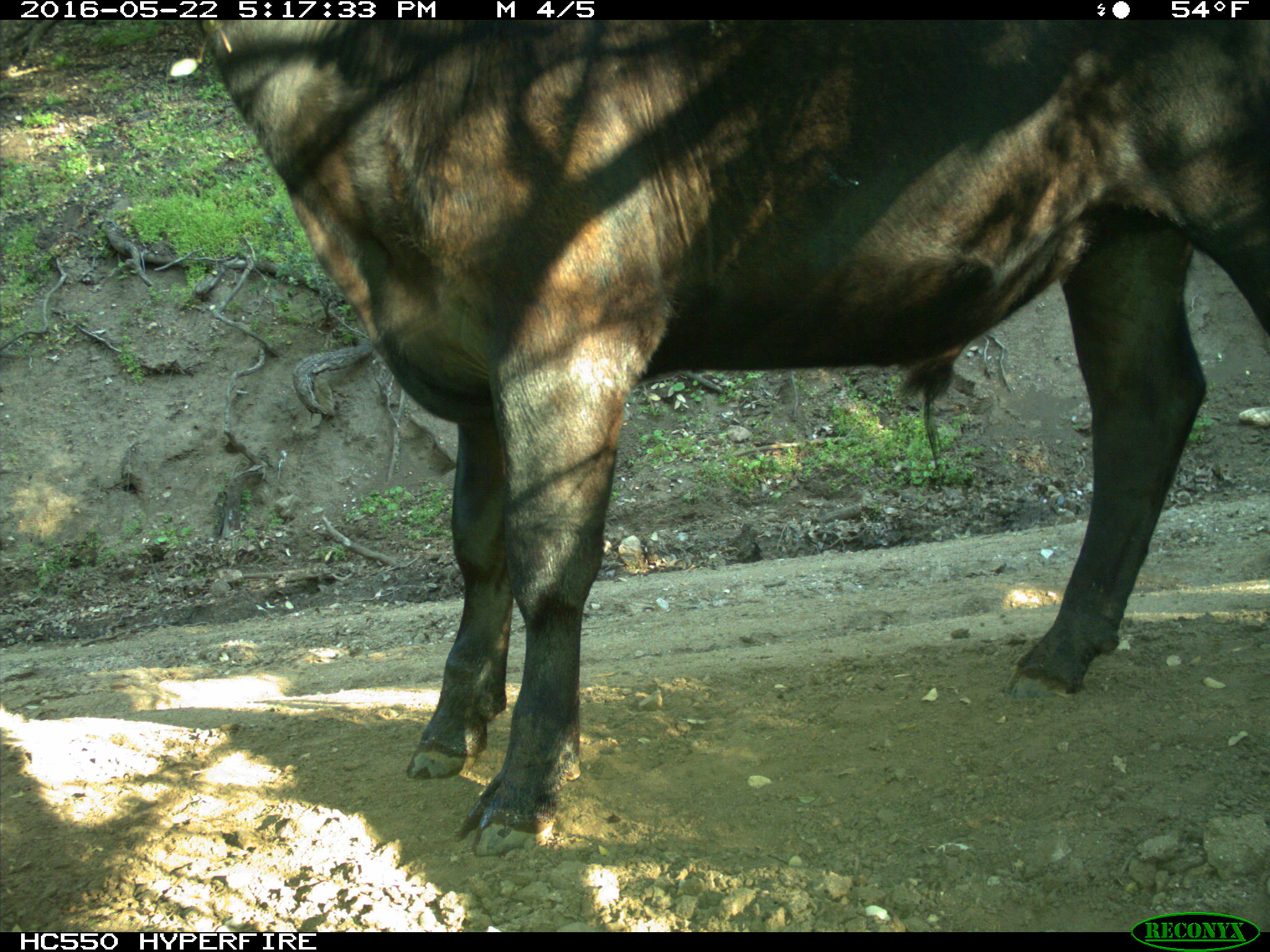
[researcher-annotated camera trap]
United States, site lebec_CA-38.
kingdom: Animalia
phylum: Chordata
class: Mammalia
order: Artiodactyla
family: Bovidae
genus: Bos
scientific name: Bos taurus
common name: domestic cow